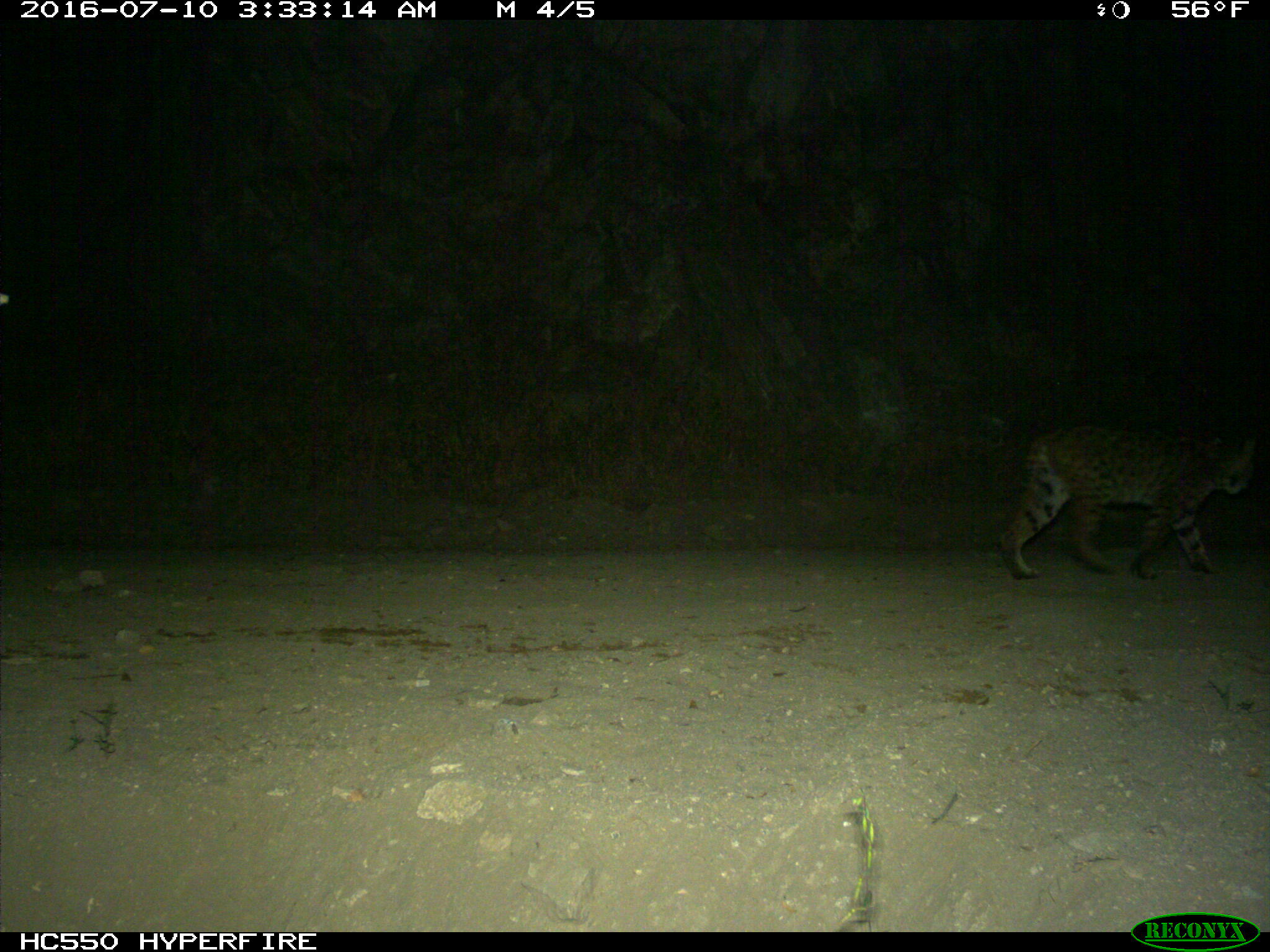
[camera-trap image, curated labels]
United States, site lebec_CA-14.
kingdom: Animalia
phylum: Chordata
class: Mammalia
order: Carnivora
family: Felidae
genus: Lynx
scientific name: Lynx rufus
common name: bobcat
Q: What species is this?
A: Lynx rufus (bobcat).